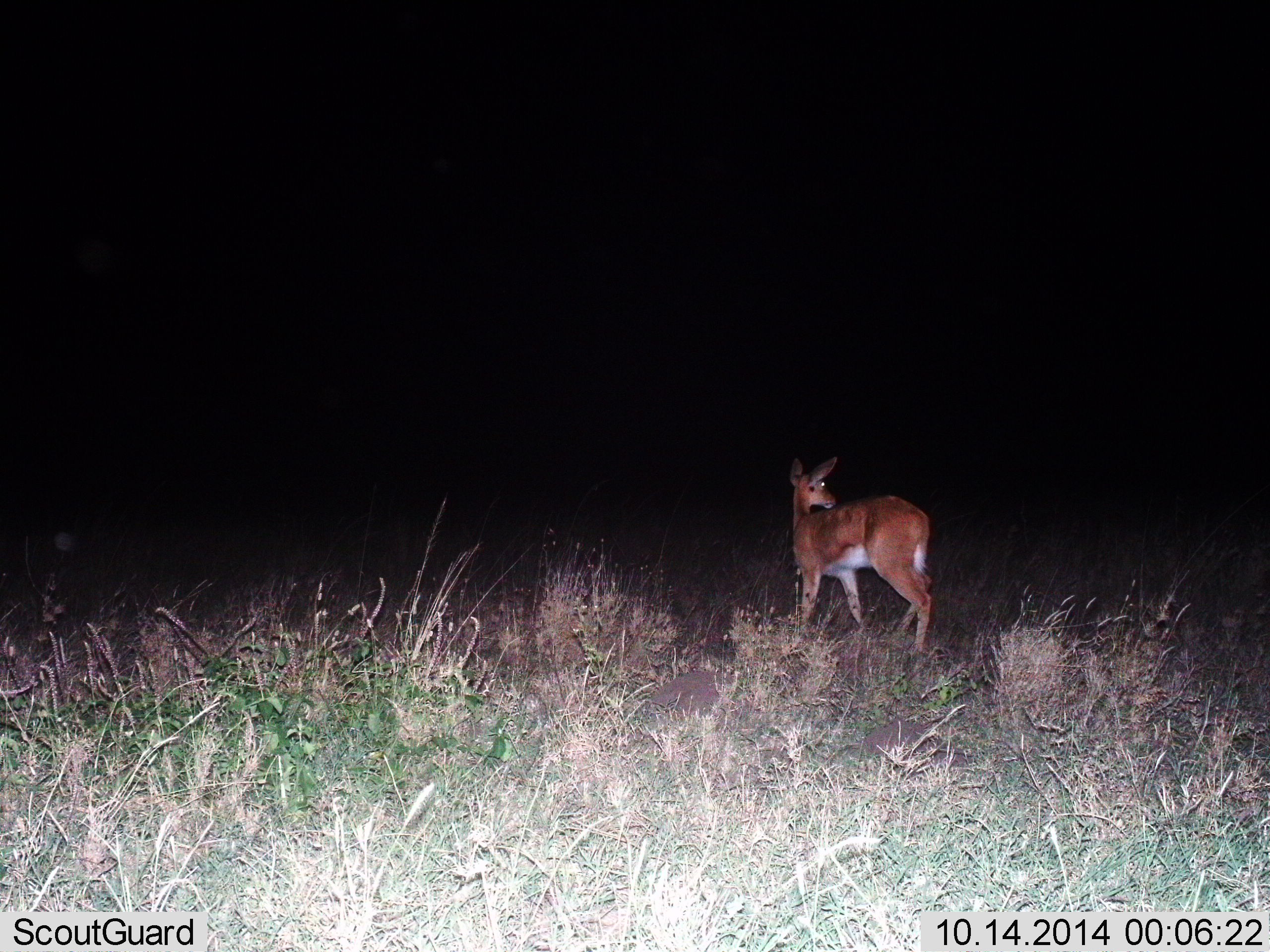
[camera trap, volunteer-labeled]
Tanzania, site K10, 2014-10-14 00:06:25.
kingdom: Animalia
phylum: Chordata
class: Mammalia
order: Artiodactyla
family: Bovidae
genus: Redunca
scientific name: Redunca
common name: reedbuck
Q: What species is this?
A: Reedbuck (Redunca).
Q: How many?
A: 1.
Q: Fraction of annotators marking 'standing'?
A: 90%.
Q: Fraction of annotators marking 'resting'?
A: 0%.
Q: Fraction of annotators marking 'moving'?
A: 10%.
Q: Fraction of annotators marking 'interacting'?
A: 0%.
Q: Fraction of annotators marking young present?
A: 0%.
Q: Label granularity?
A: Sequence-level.